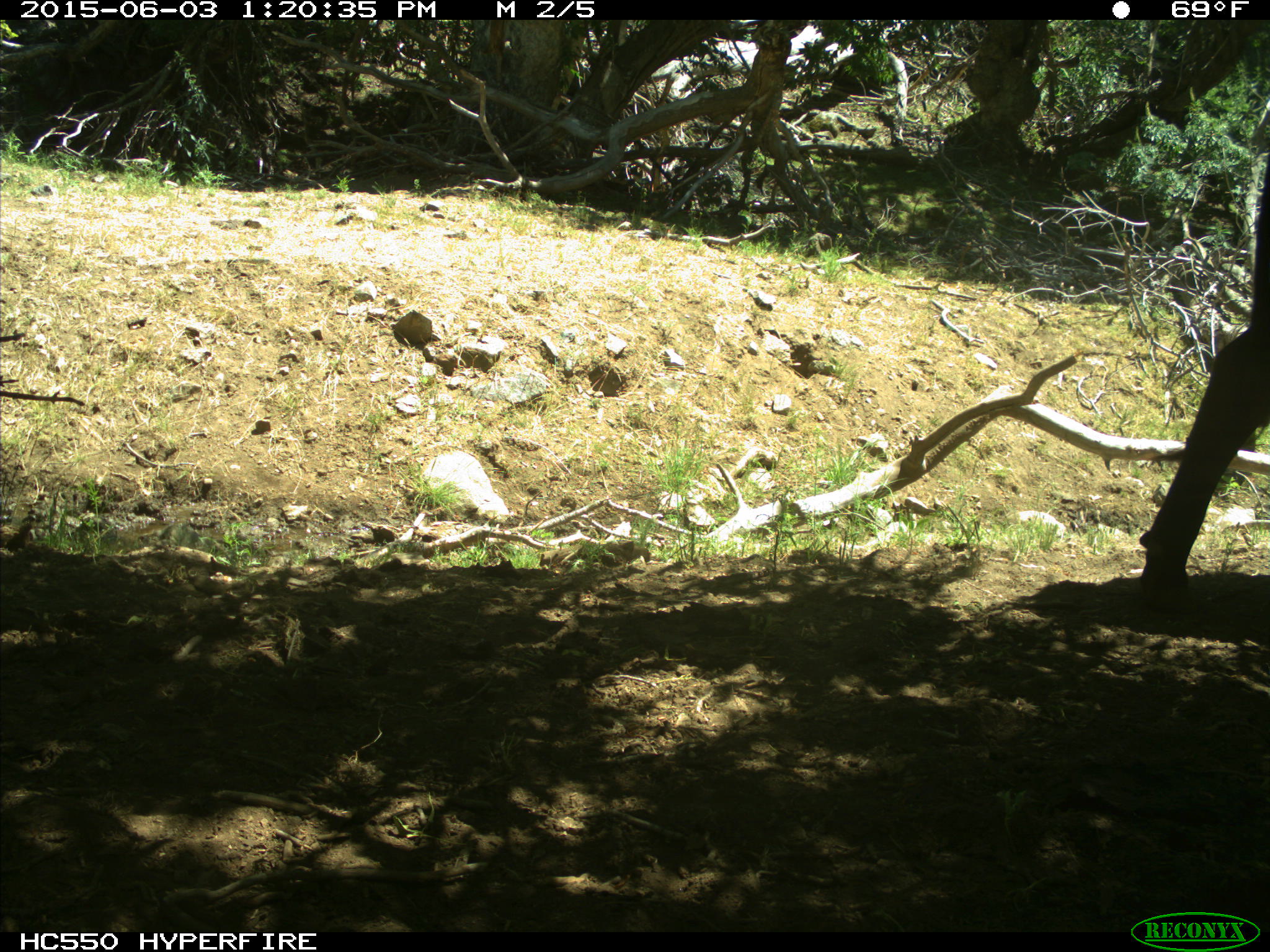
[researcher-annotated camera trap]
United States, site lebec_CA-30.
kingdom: Animalia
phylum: Chordata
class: Mammalia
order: Artiodactyla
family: Bovidae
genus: Bos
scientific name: Bos taurus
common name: domestic cow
Bos taurus (domestic cow).